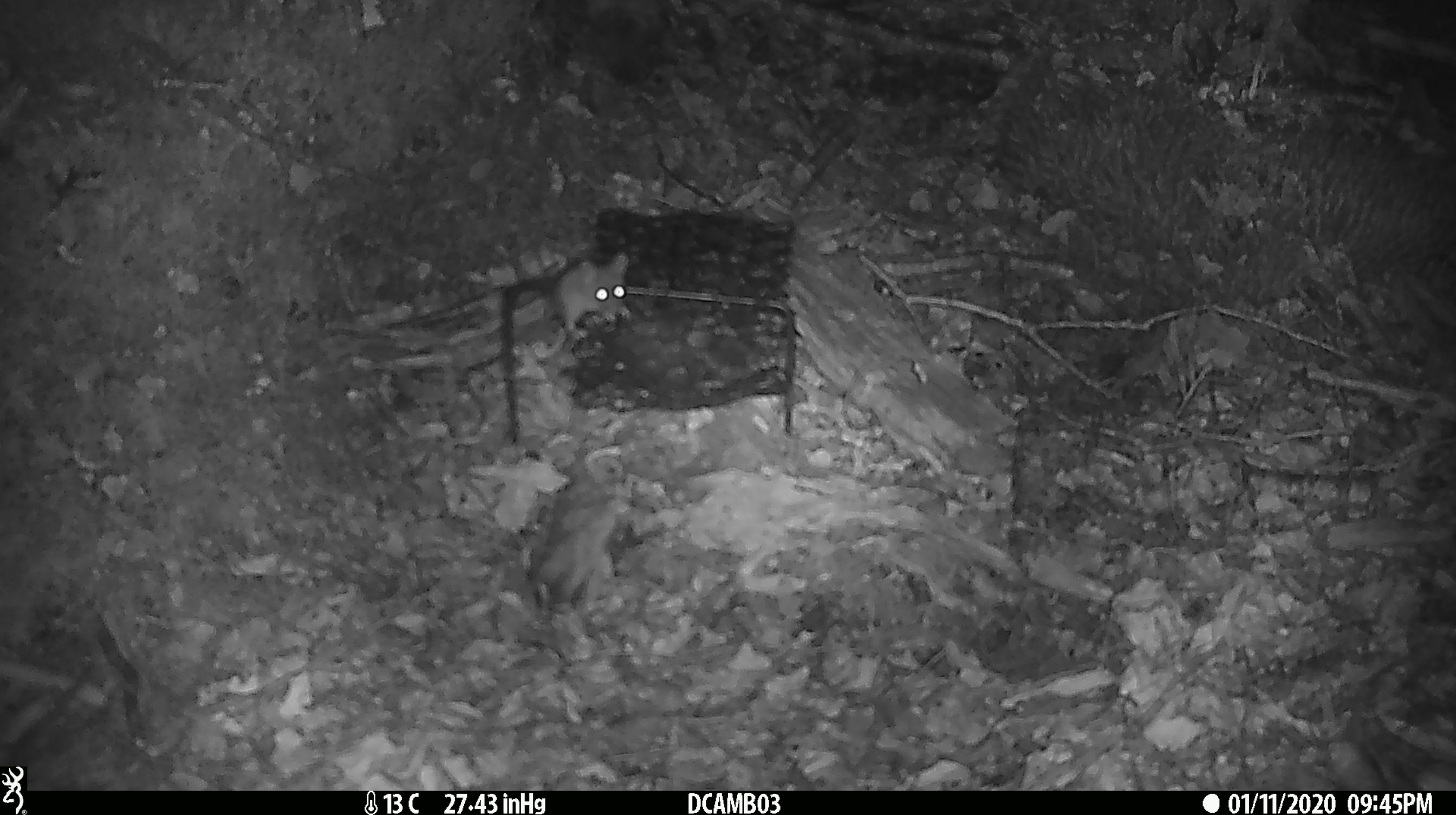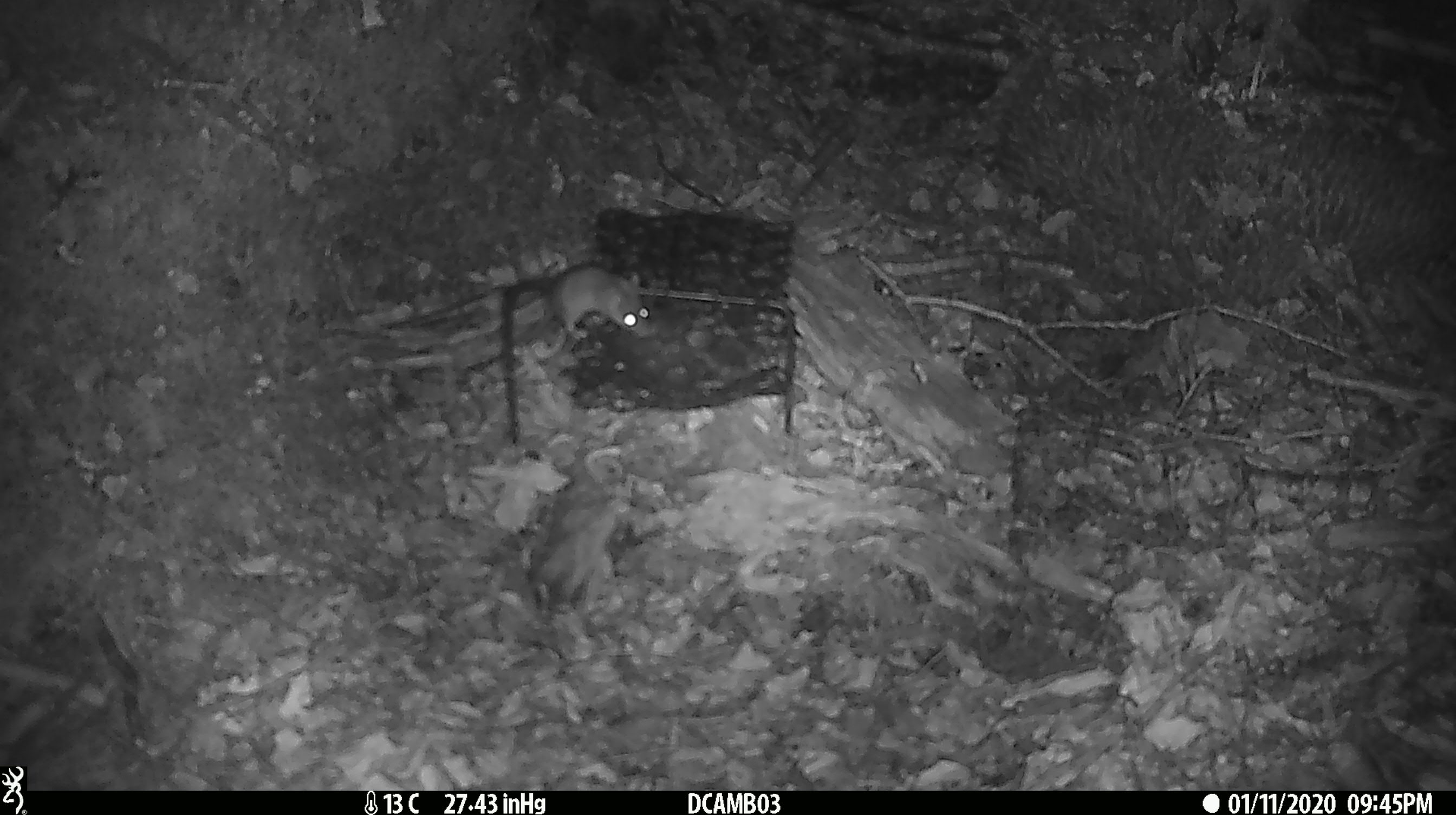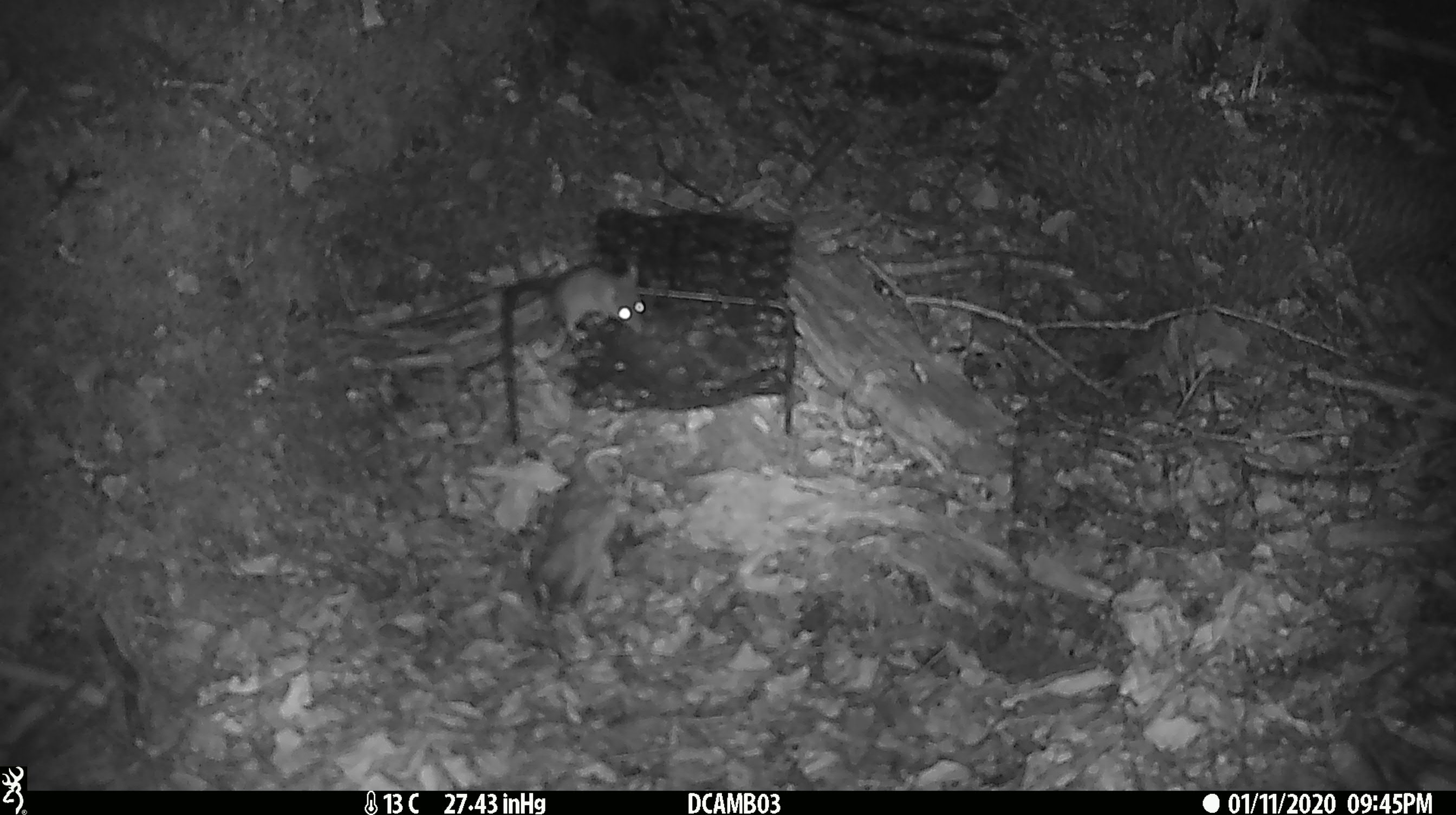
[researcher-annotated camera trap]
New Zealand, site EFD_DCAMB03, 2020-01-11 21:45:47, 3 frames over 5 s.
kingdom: Animalia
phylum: Chordata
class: Mammalia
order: Rodentia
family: Muridae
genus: Mus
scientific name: Mus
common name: mouse